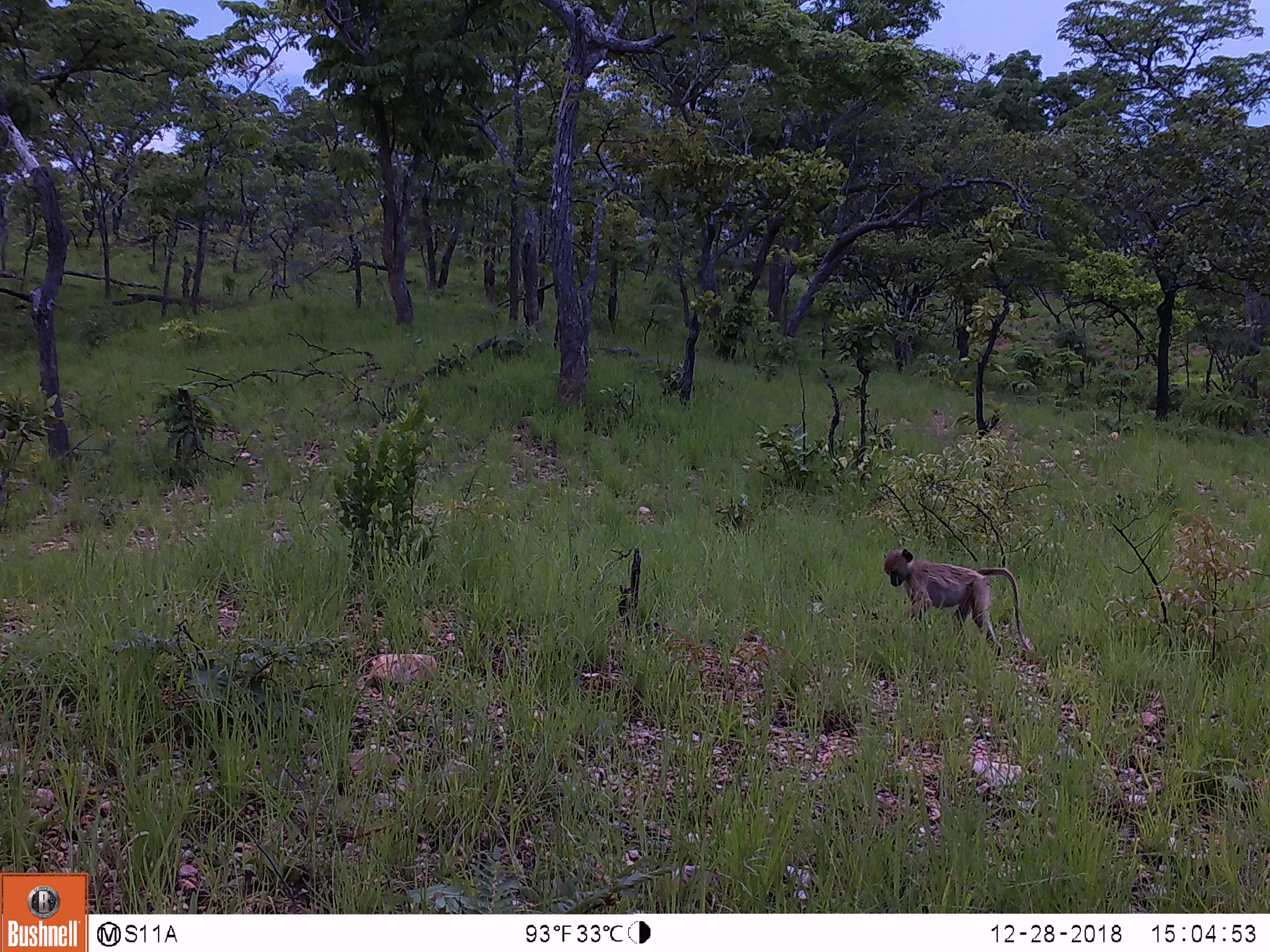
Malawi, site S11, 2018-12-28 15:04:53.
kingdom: Animalia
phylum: Chordata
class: Mammalia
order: Primates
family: Cercopithecidae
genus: Papio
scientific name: Papio cynocephalus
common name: yellow baboon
Yellow baboon (Papio cynocephalus), count 1.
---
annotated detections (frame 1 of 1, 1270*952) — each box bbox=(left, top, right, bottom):
yellow baboon: bbox=(878, 539, 1054, 678)